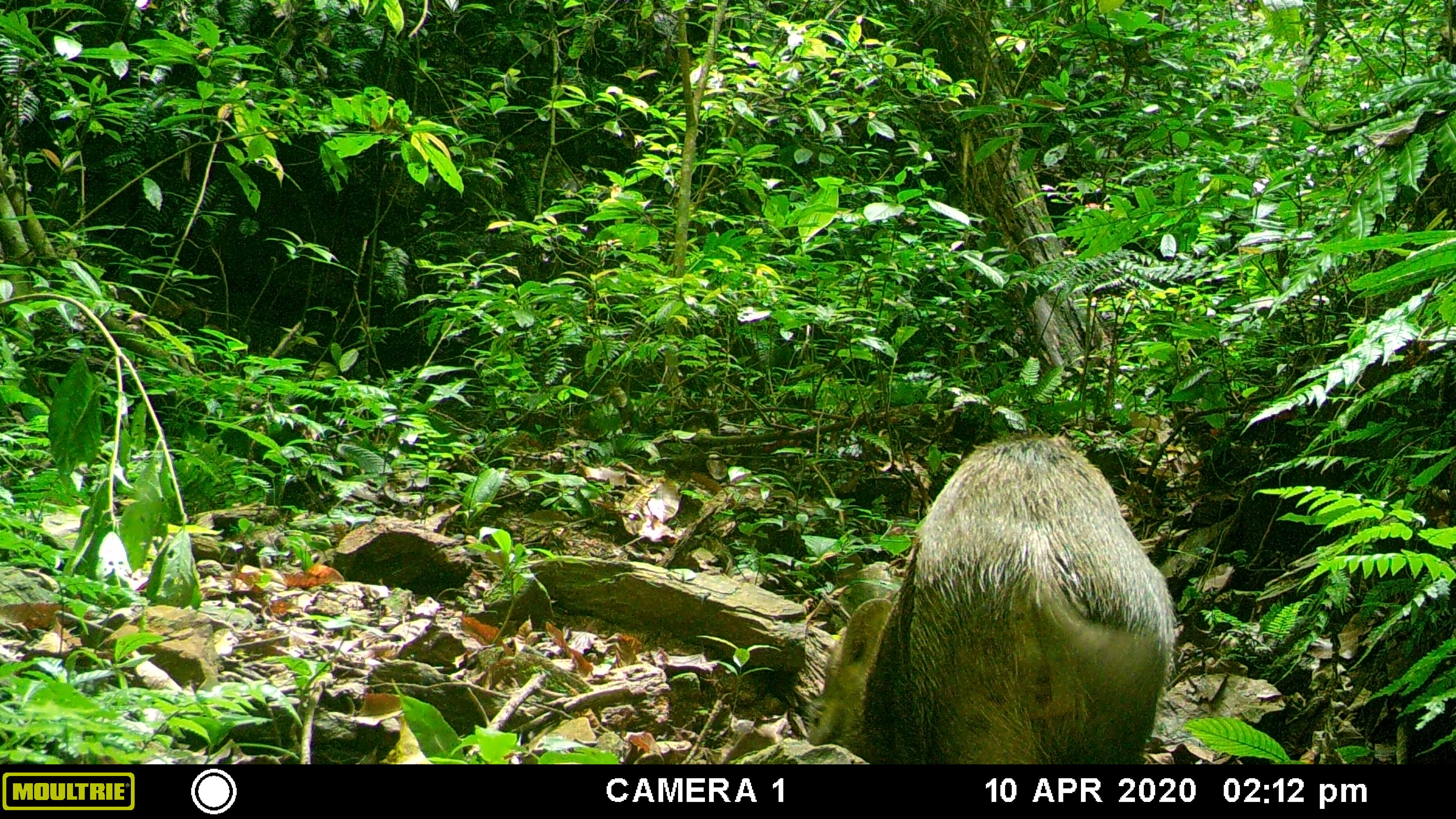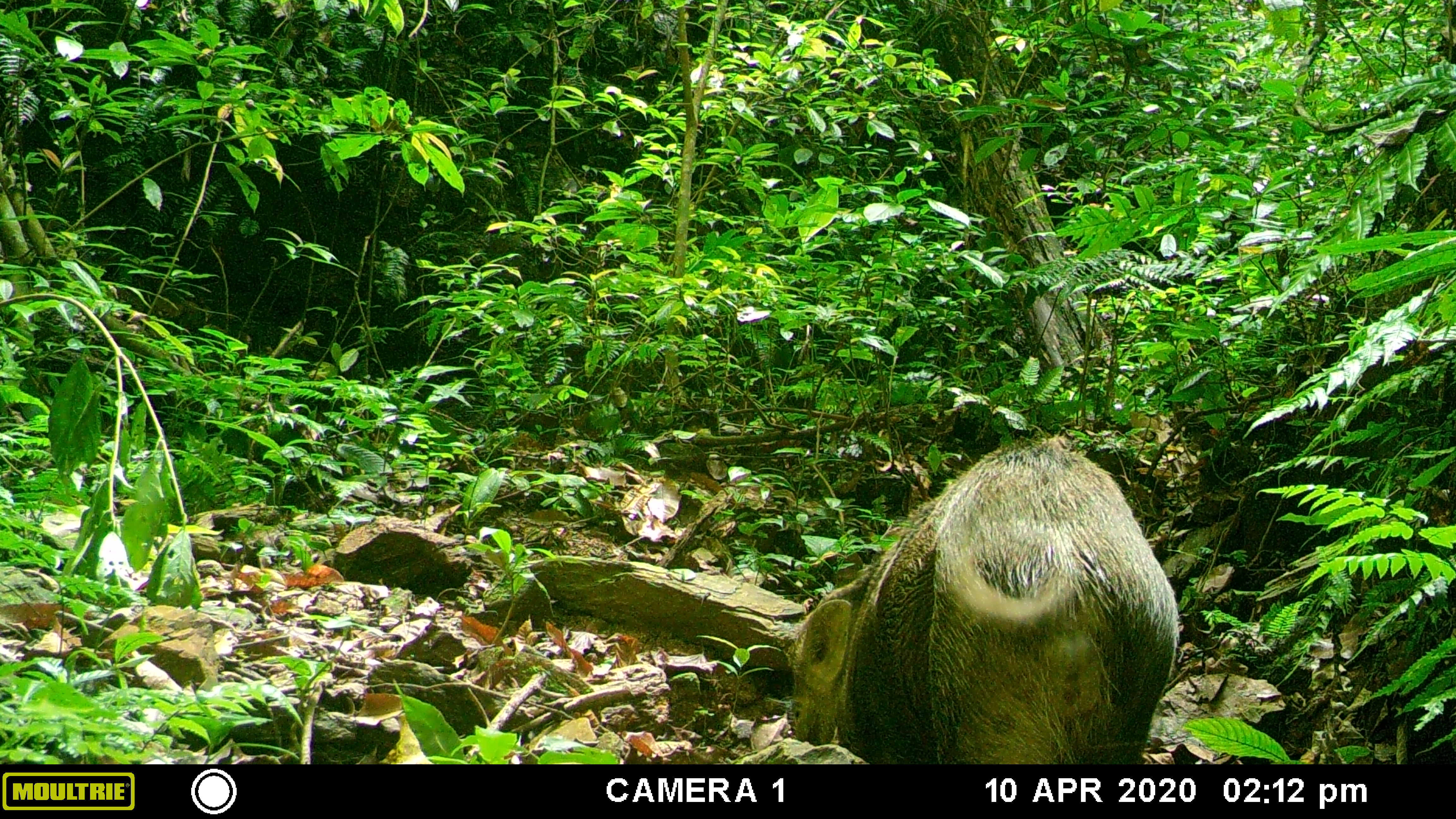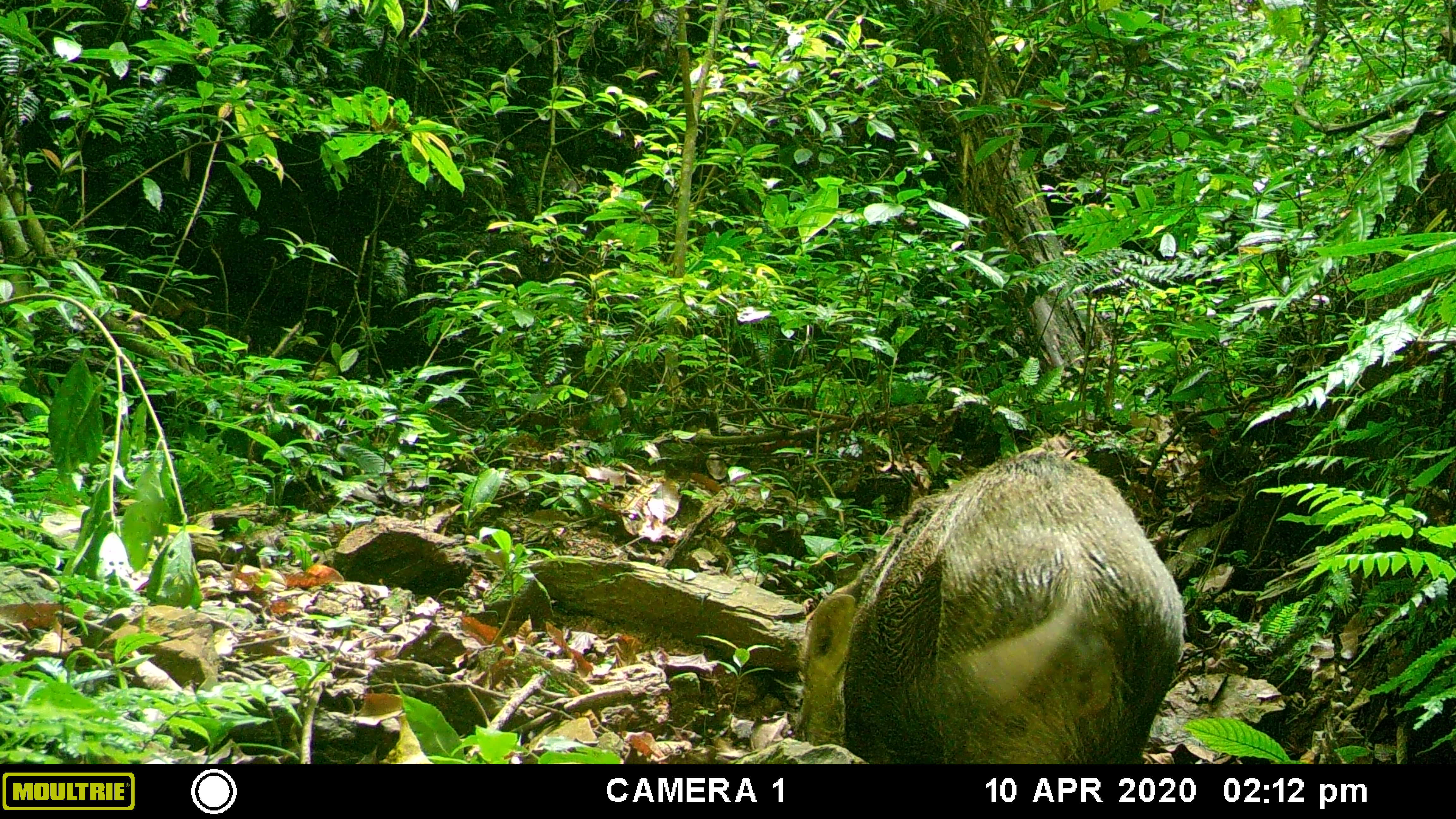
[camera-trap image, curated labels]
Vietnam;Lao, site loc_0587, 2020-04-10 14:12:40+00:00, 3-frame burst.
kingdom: Animalia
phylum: Chordata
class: Mammalia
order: Artiodactyla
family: Suidae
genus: Sus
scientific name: Sus scrofa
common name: eurasian wild pig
Eurasian wild pig (Sus scrofa). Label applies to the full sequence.